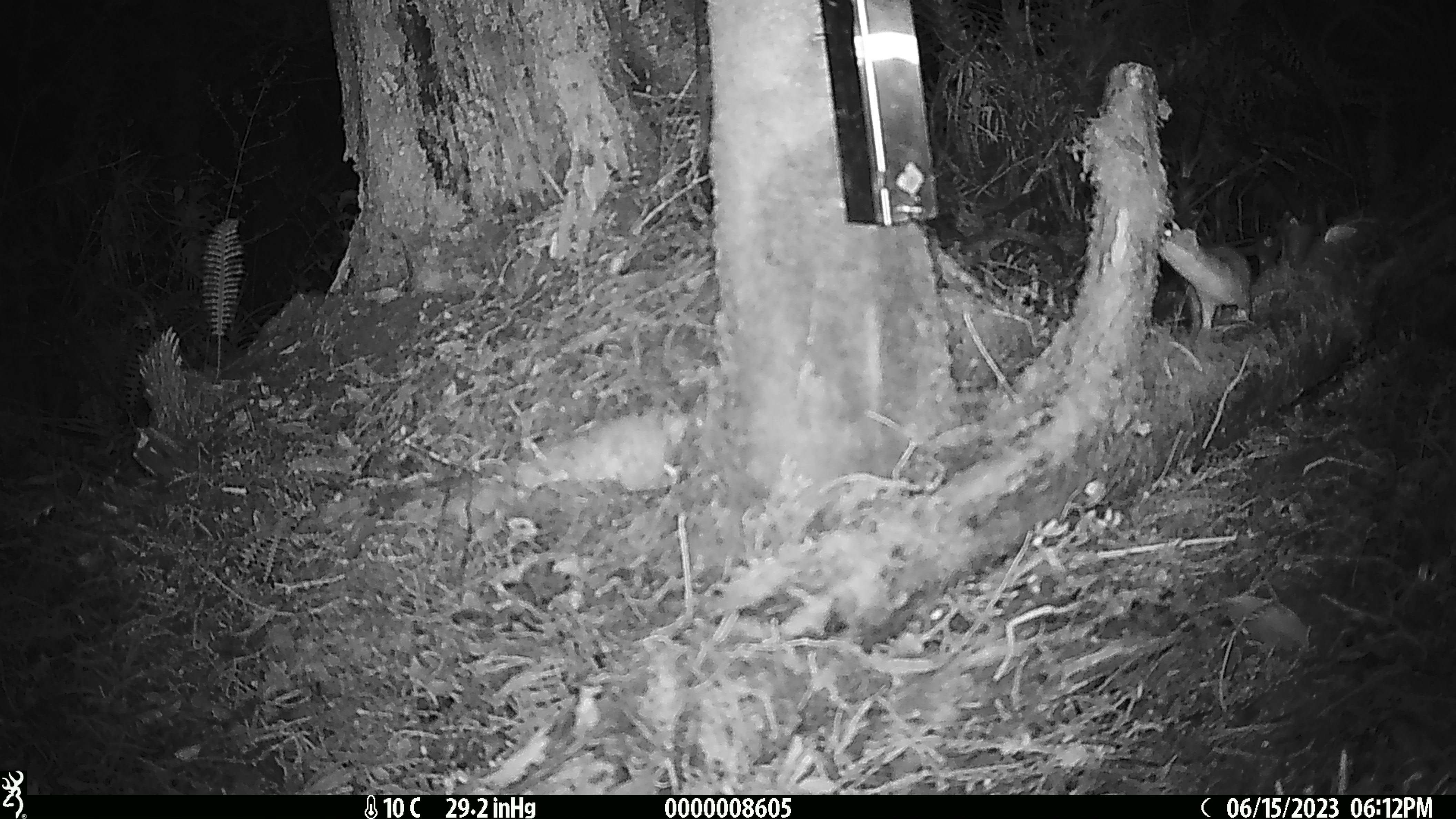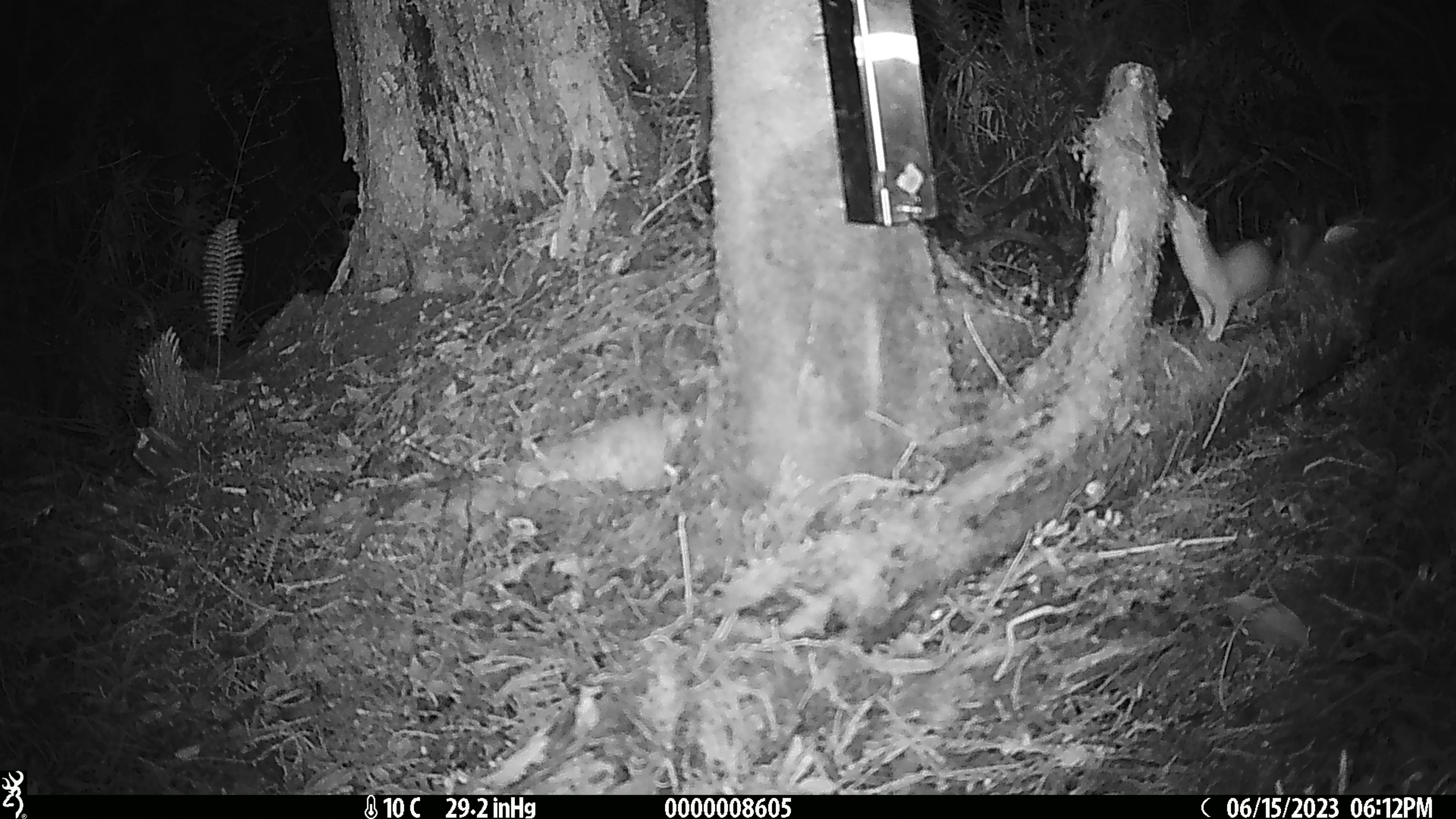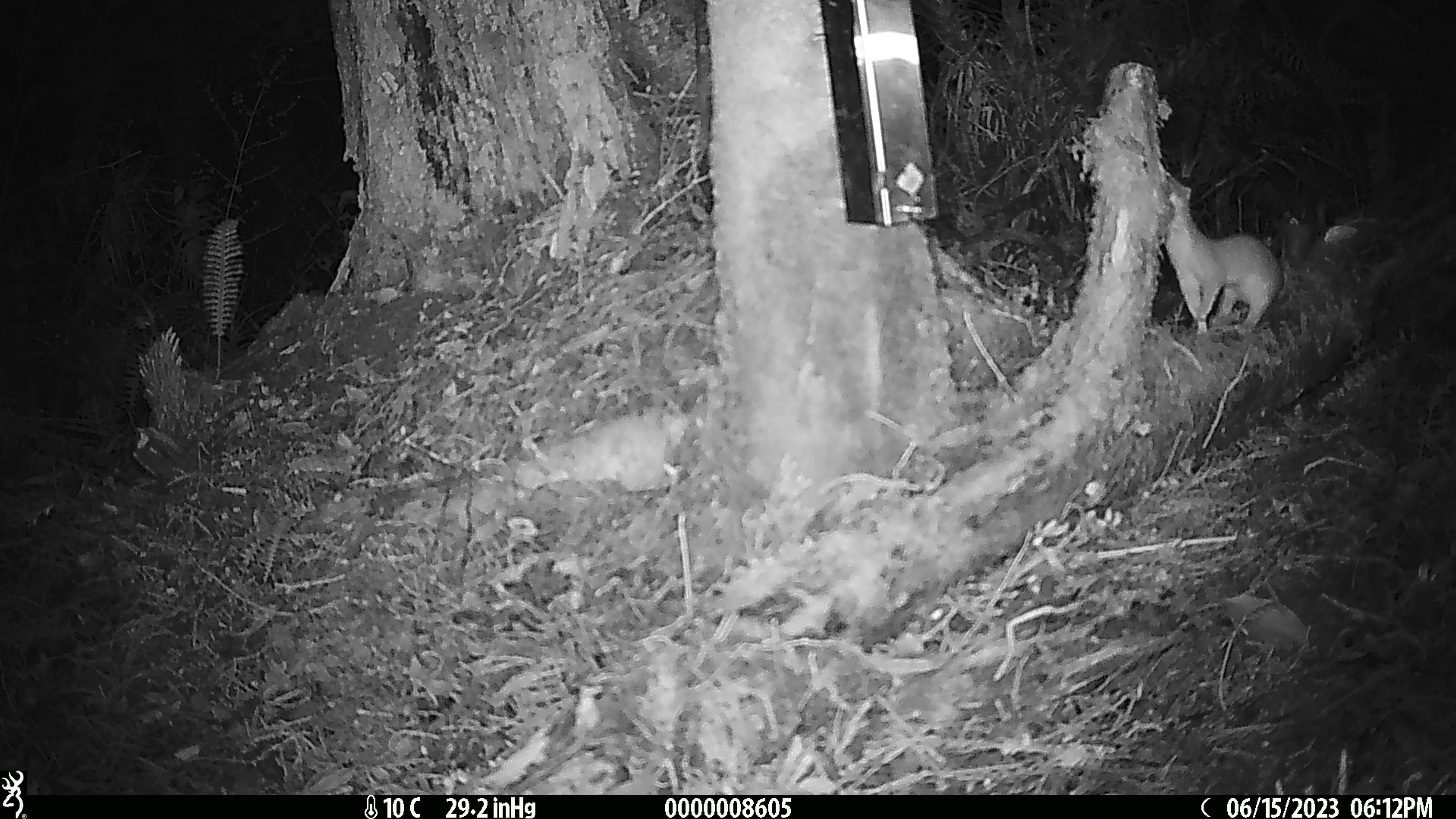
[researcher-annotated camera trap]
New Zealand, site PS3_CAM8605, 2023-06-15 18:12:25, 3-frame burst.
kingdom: Animalia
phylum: Chordata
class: Mammalia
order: Carnivora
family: Mustelidae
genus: Mustela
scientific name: Mustela erminea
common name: stoat